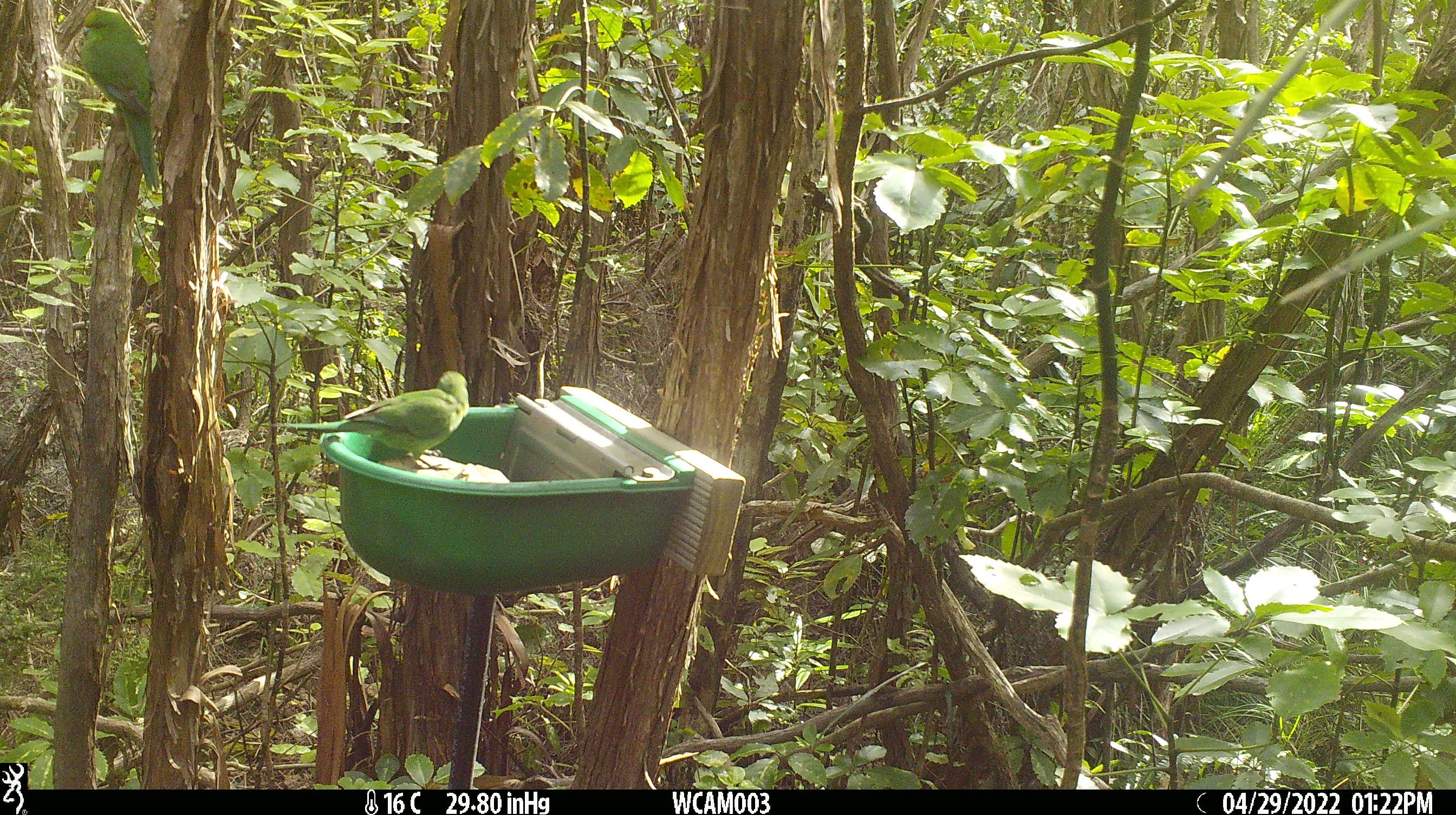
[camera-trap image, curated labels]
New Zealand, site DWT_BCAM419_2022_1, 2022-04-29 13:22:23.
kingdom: Animalia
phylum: Chordata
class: Aves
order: Psittaciformes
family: Psittaculidae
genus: Cyanoramphus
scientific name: Cyanoramphus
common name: parakeet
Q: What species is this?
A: Parakeet (Cyanoramphus).